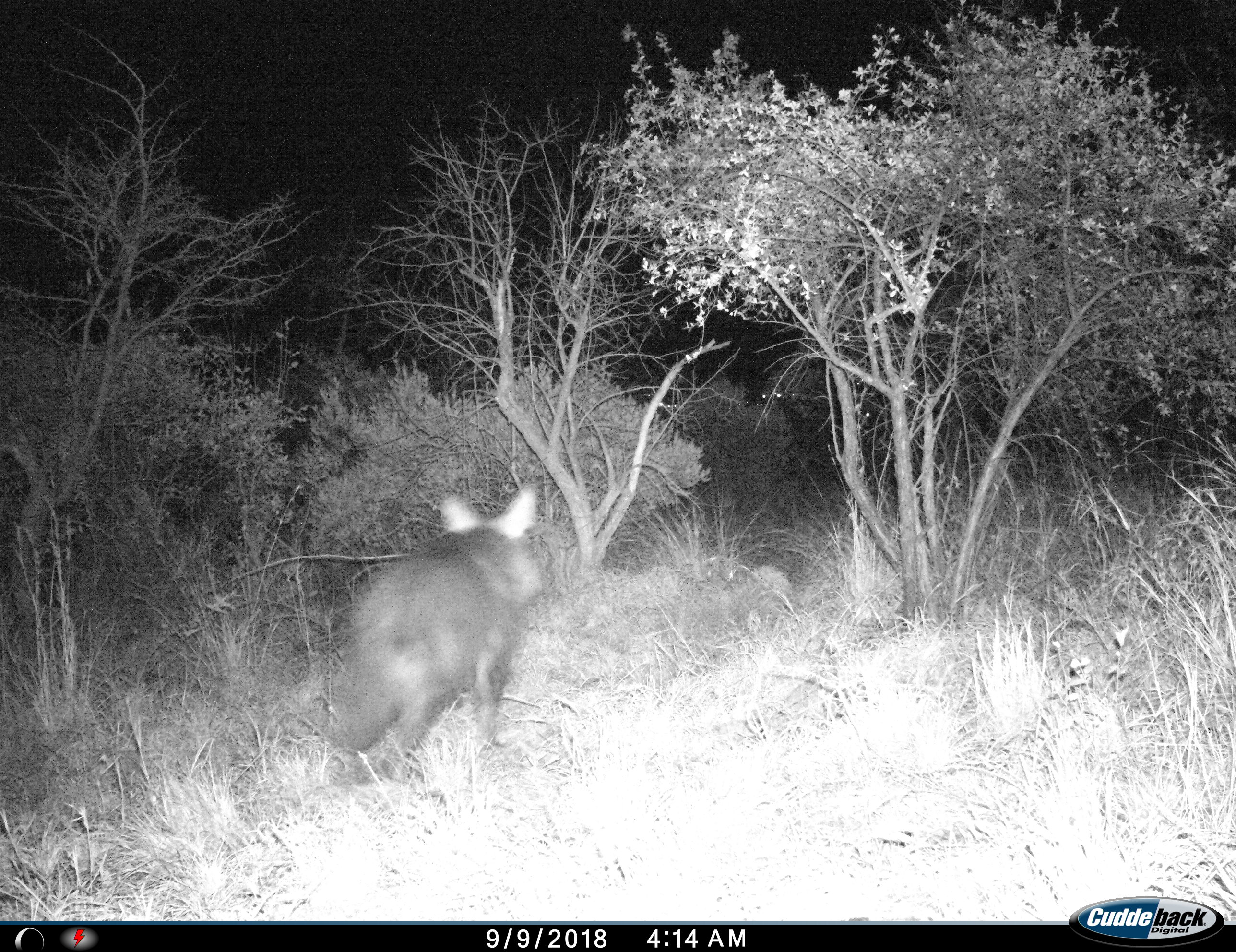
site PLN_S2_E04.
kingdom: Animalia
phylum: Chordata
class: Mammalia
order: Carnivora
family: Hyaenidae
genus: Parahyaena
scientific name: Parahyaena brunnea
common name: brown hyena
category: hyenabrown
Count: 1.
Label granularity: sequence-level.